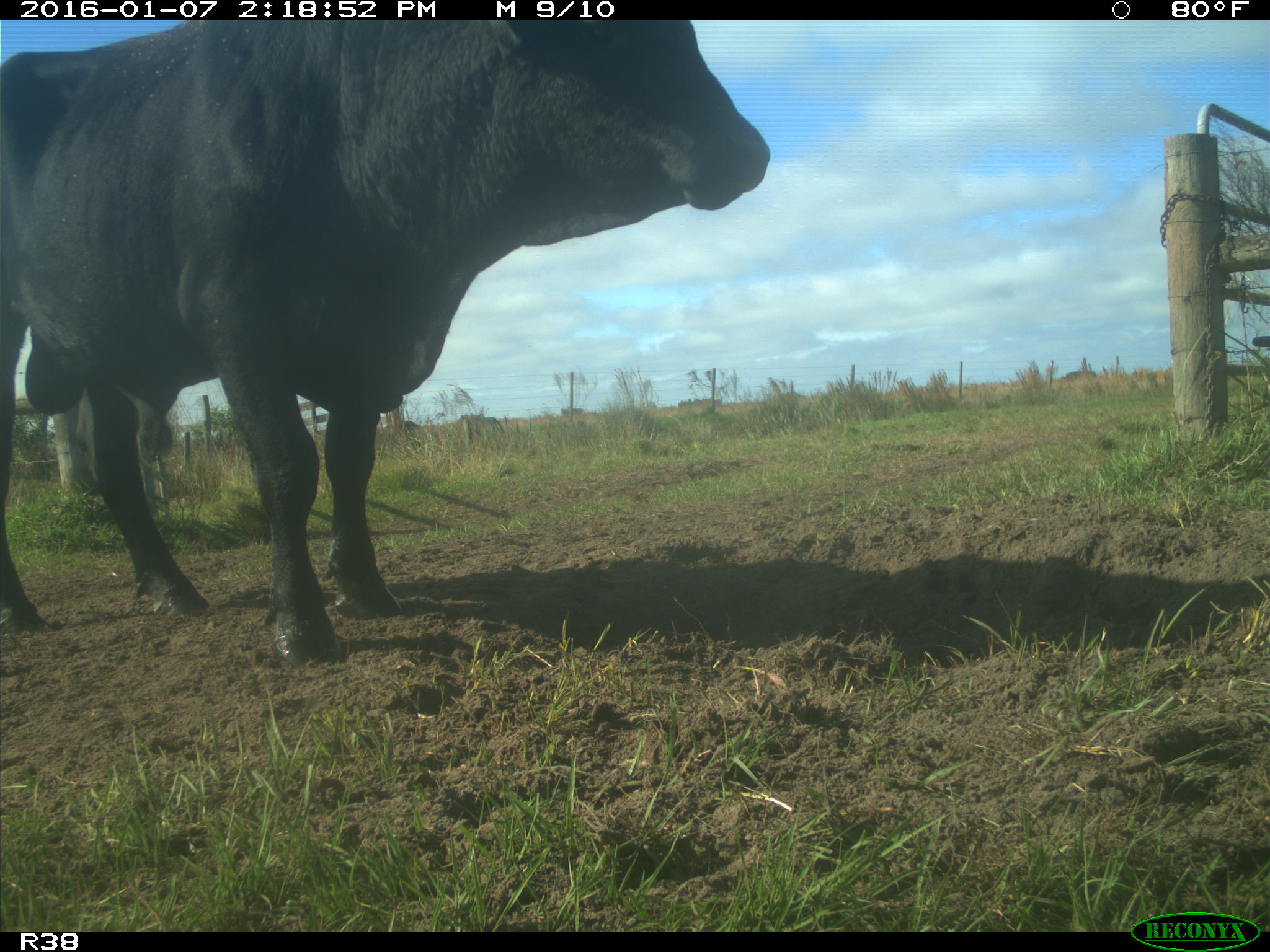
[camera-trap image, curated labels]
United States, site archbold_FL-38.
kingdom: Animalia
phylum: Chordata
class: Mammalia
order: Artiodactyla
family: Bovidae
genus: Bos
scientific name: Bos taurus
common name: domestic cow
Bos taurus (domestic cow).